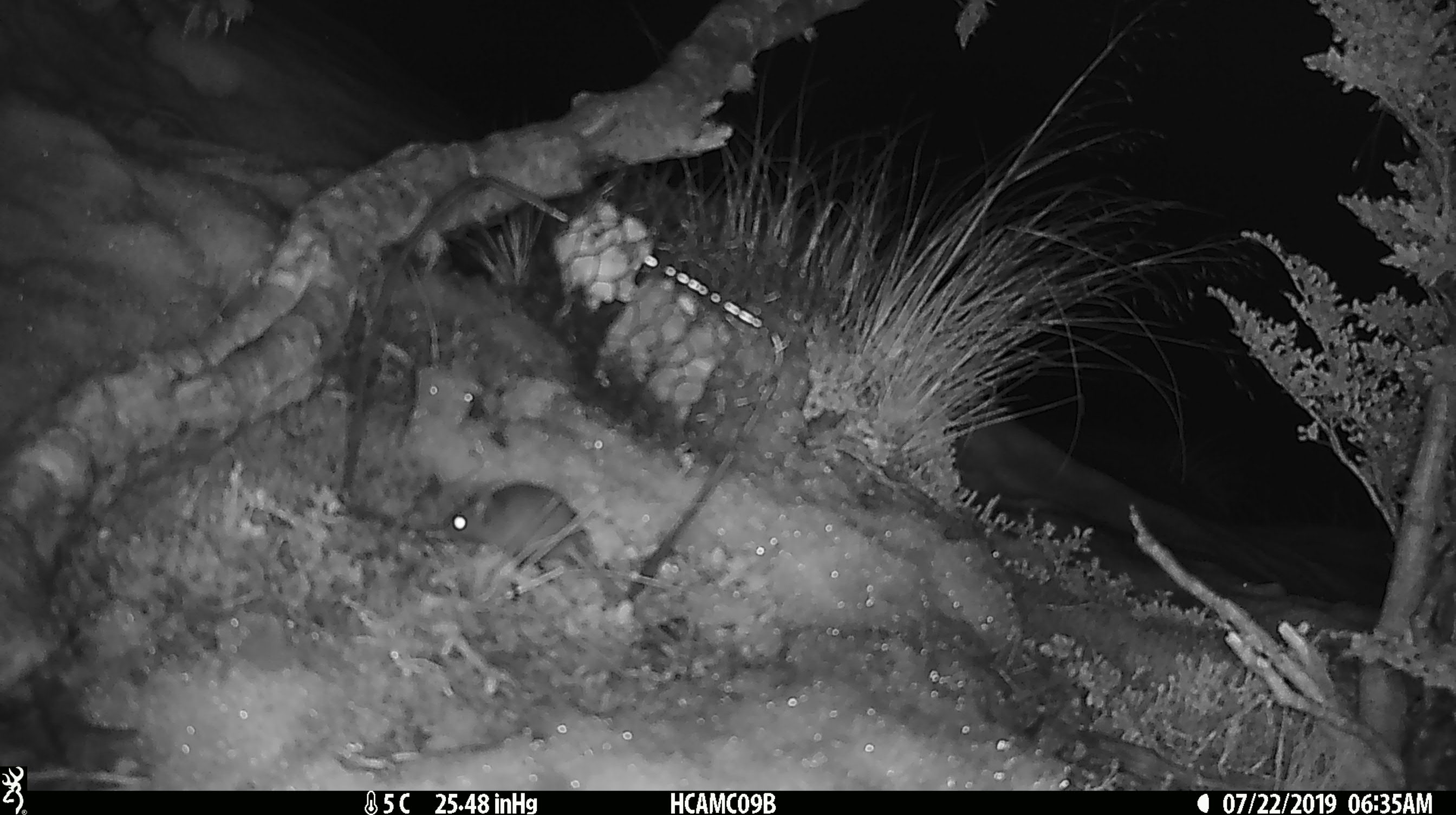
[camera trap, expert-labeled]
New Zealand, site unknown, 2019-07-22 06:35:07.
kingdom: Animalia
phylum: Chordata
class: Mammalia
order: Rodentia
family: Muridae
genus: Mus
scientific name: Mus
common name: mouse